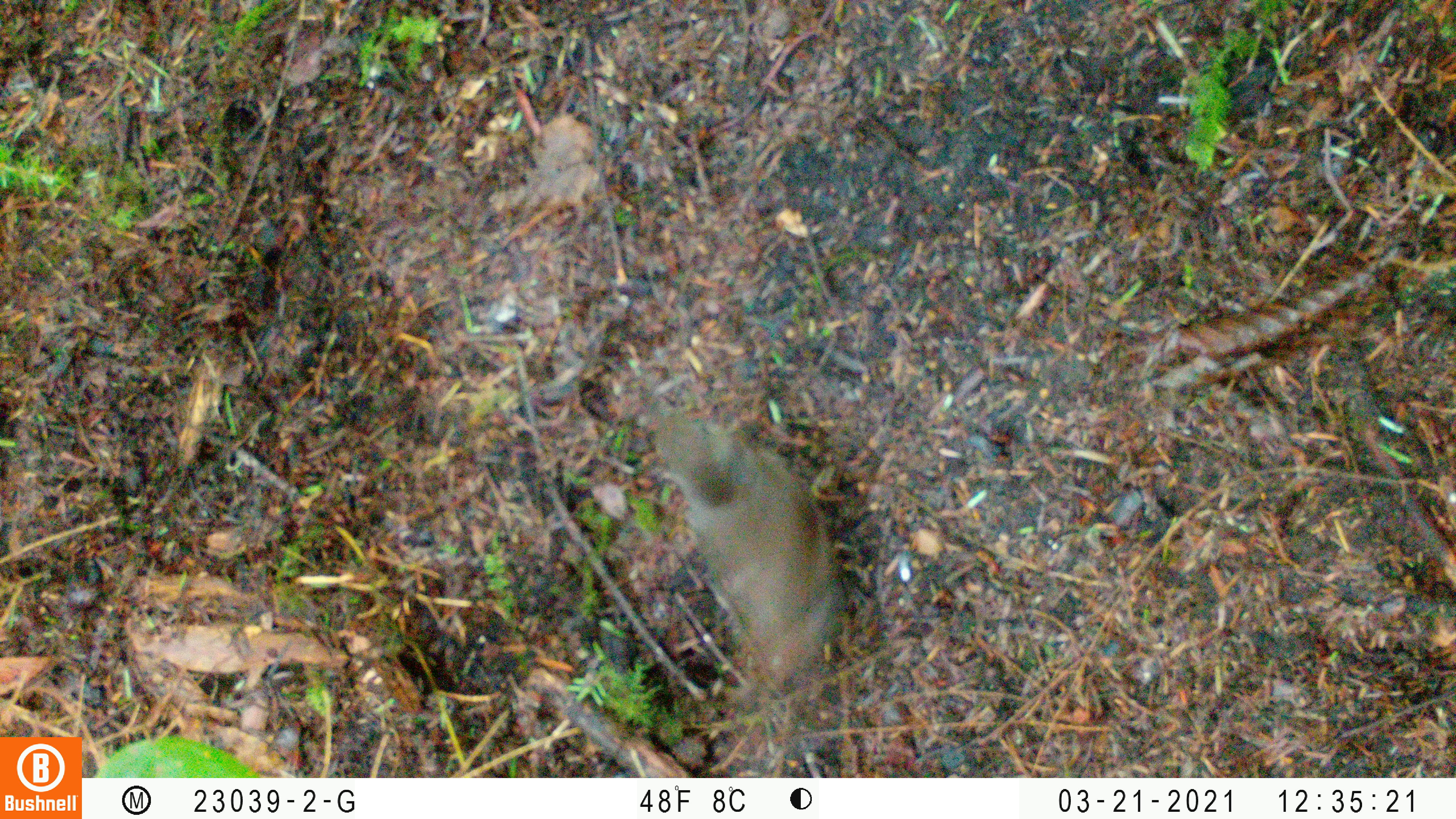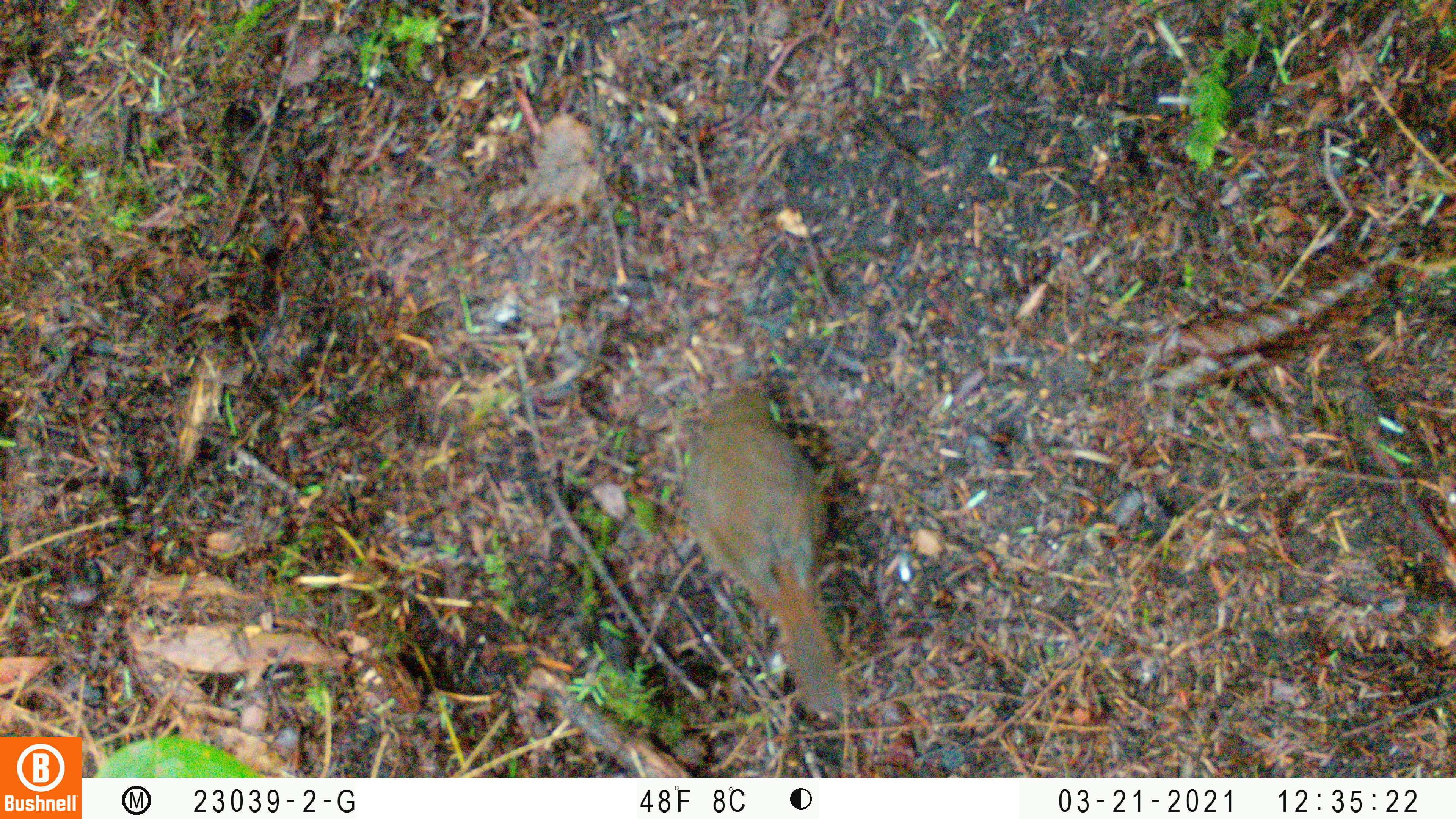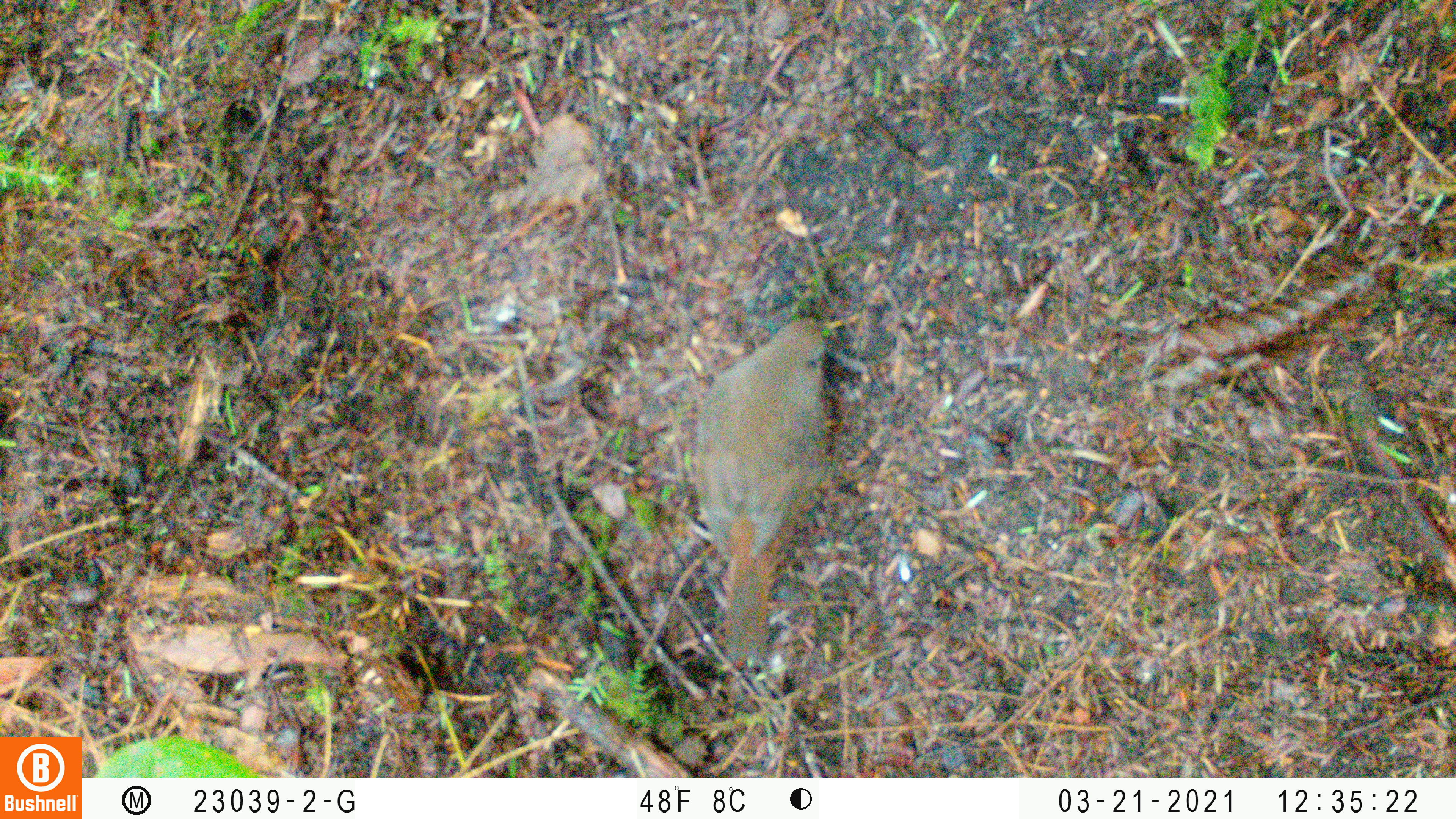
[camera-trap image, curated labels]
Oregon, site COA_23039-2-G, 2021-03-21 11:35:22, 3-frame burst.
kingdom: Animalia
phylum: Chordata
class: Aves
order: Passeriformes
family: Turdidae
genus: Catharus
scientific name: Catharus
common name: brown thrushes and nightingale-thrushes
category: catharus species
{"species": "catharus species (brown thrushes and nightingale-thrushes) (Catharus)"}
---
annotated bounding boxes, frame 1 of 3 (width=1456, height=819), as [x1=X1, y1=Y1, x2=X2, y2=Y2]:
catharus species: [x1=621, y1=365, x2=879, y2=774]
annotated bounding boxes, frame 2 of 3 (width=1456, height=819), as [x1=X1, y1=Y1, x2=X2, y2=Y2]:
catharus species: [x1=655, y1=357, x2=889, y2=742]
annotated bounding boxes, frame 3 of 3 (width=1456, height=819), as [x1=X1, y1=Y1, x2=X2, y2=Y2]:
catharus species: [x1=661, y1=290, x2=866, y2=686]